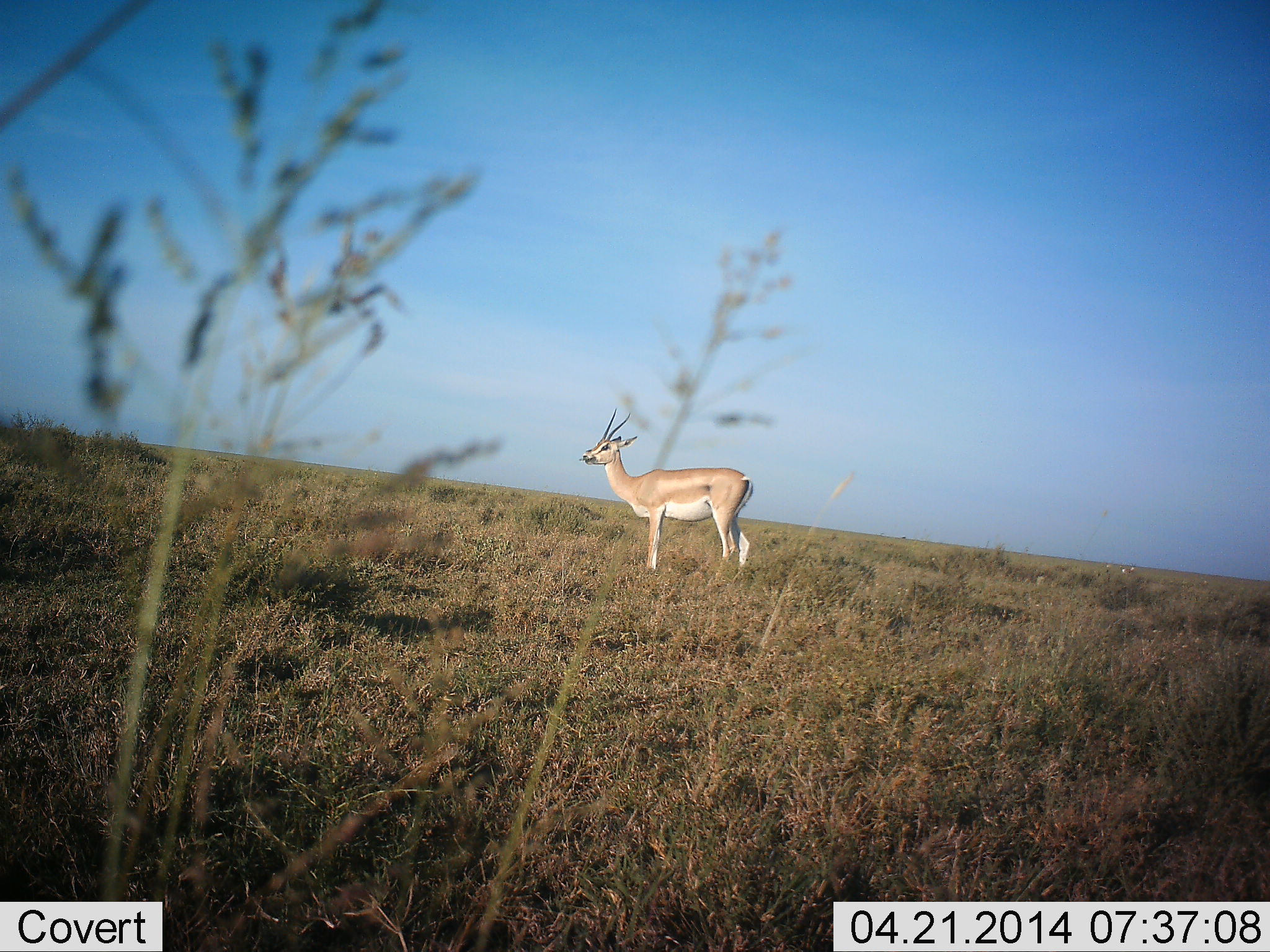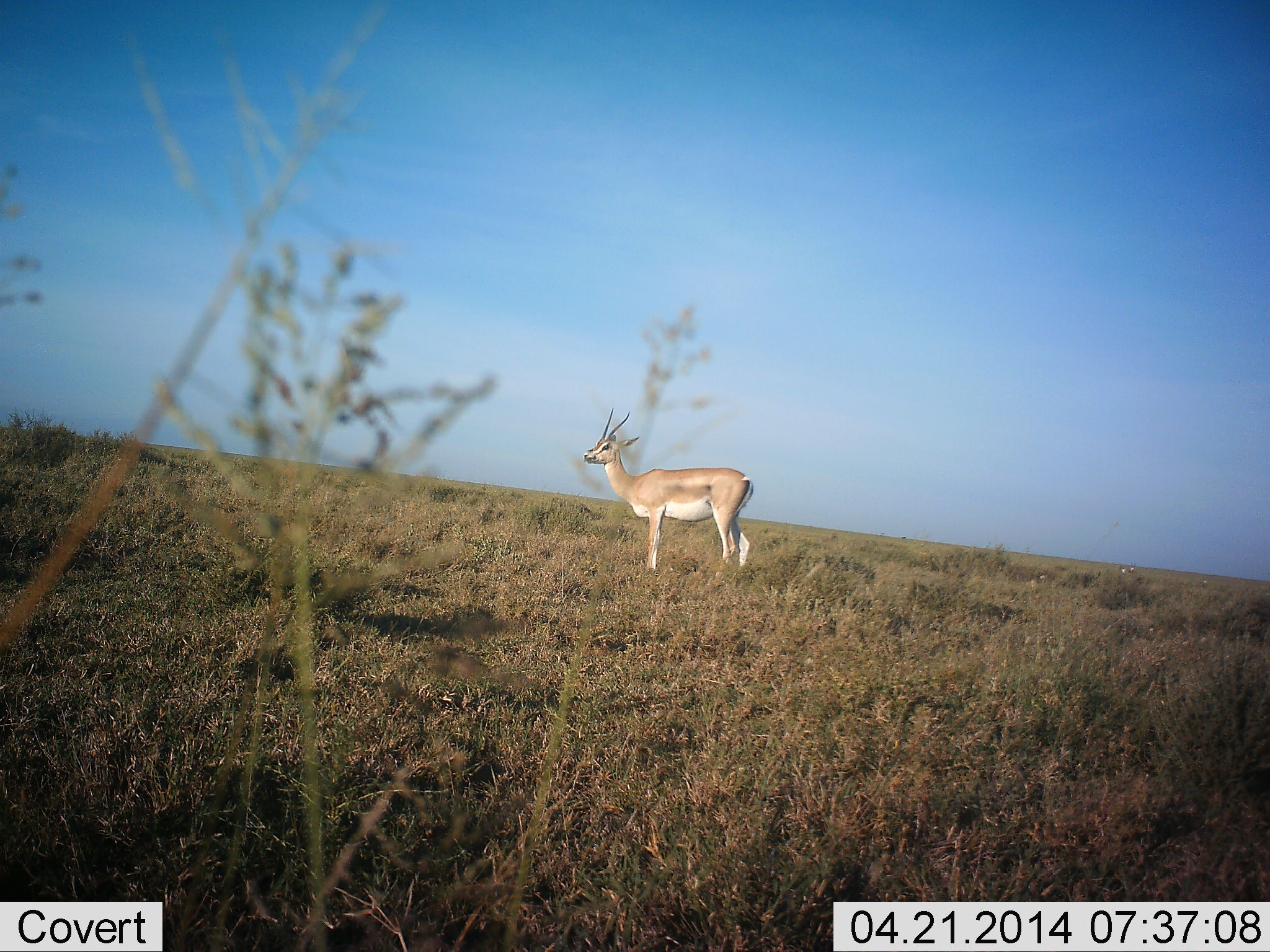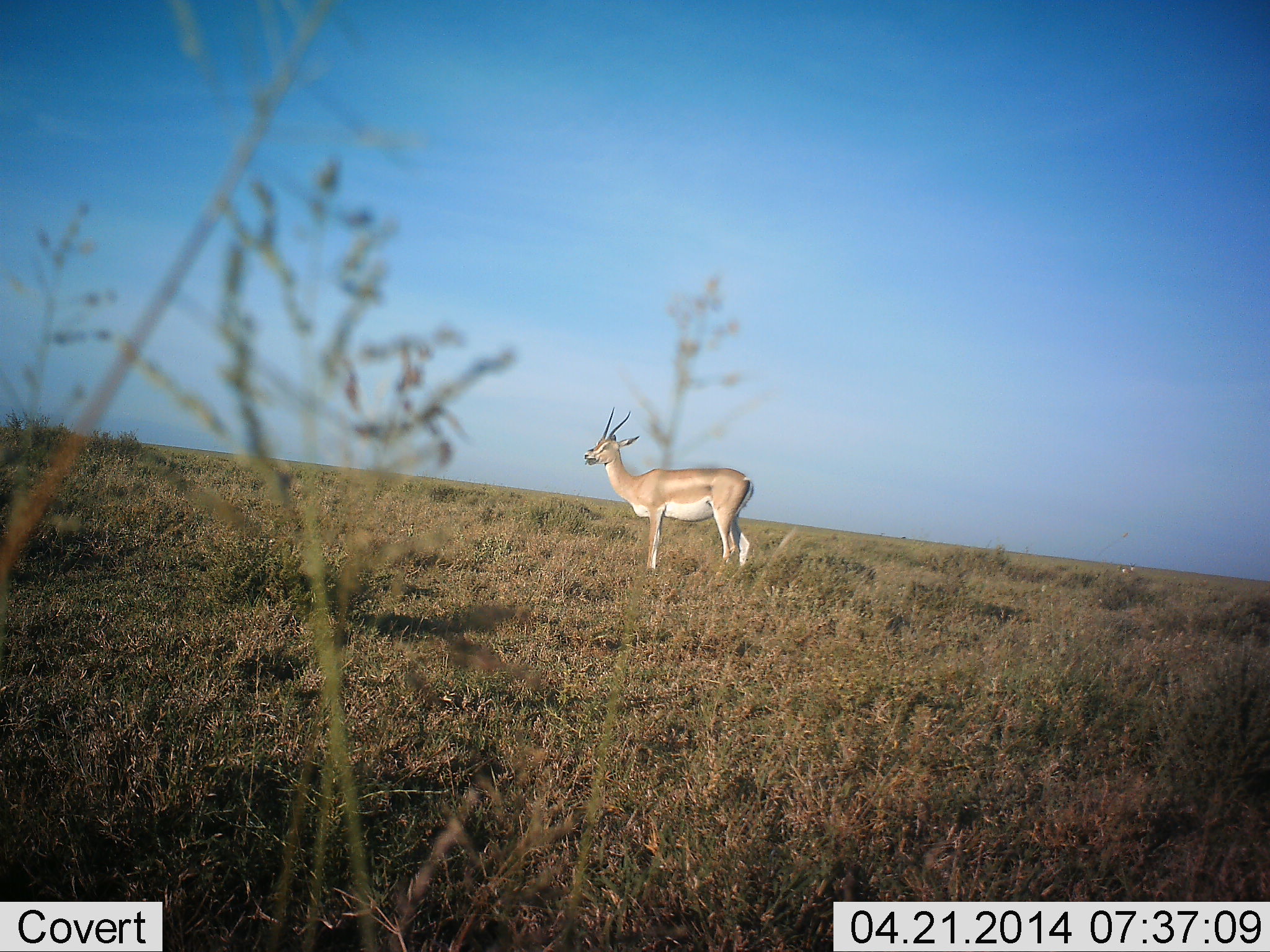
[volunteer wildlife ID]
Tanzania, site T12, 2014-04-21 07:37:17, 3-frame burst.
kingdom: Animalia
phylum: Chordata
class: Mammalia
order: Artiodactyla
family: Bovidae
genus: Nanger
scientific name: Nanger granti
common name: grant's gazelle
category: gazellegrants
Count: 1.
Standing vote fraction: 100%.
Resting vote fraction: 0%.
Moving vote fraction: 0%.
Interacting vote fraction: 0%.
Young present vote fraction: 0%.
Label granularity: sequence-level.